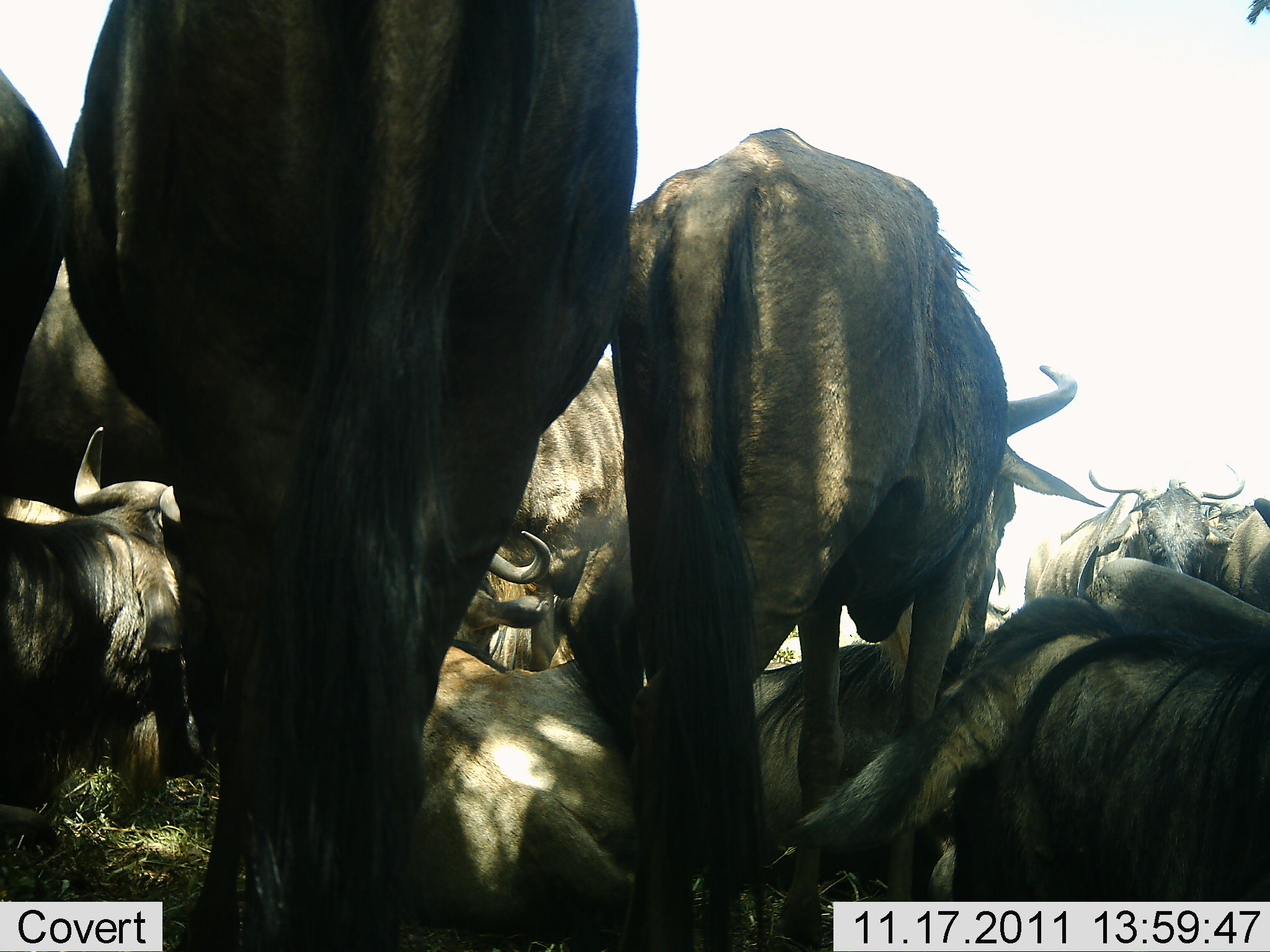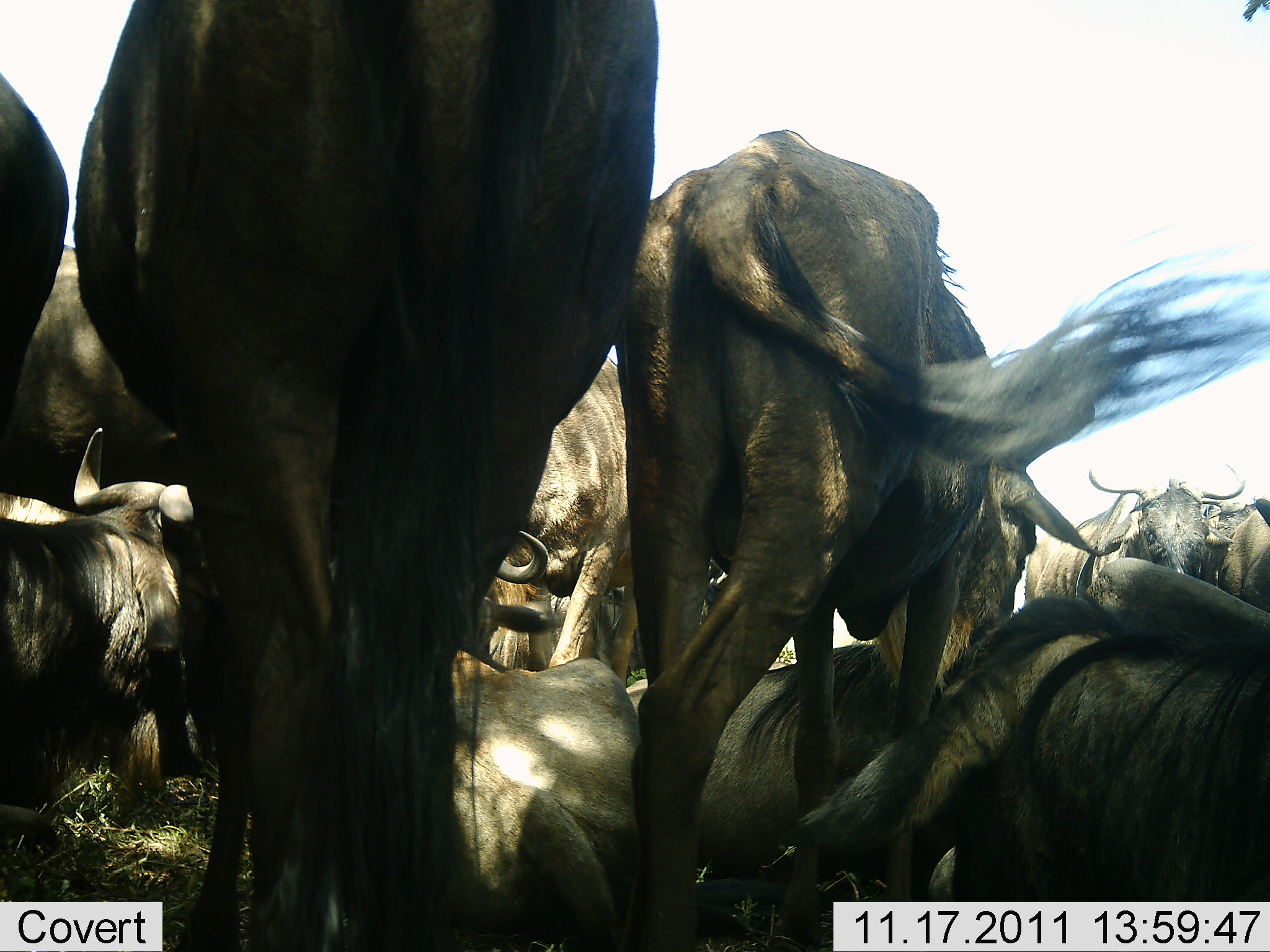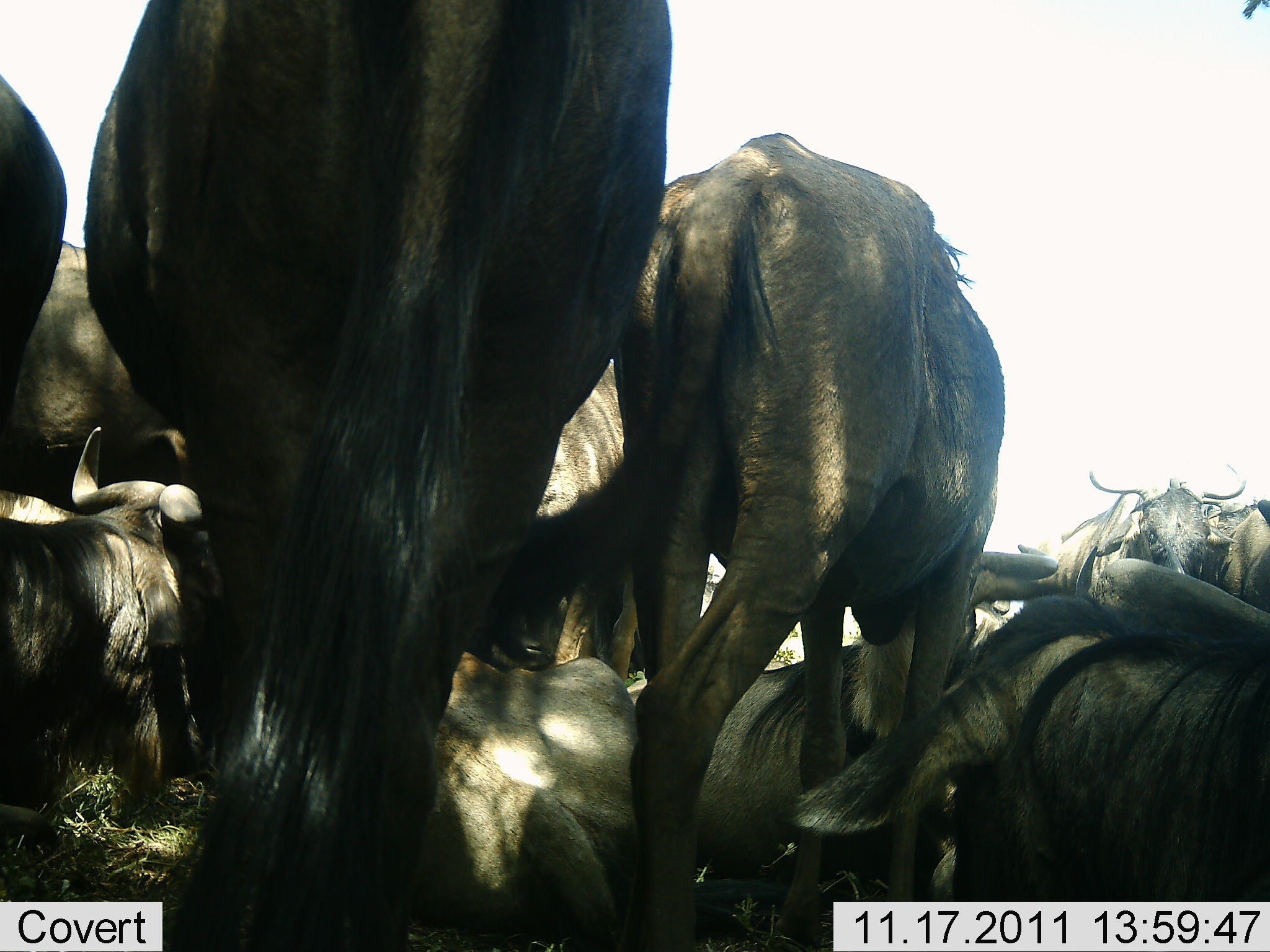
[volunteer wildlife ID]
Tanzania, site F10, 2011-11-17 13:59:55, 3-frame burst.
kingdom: Animalia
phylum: Chordata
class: Mammalia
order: Artiodactyla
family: Bovidae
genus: Connochaetes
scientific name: Connochaetes taurinus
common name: blue wildebeest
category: wildebeest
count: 11-50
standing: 75%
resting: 67%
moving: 8%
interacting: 25%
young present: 8%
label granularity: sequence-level